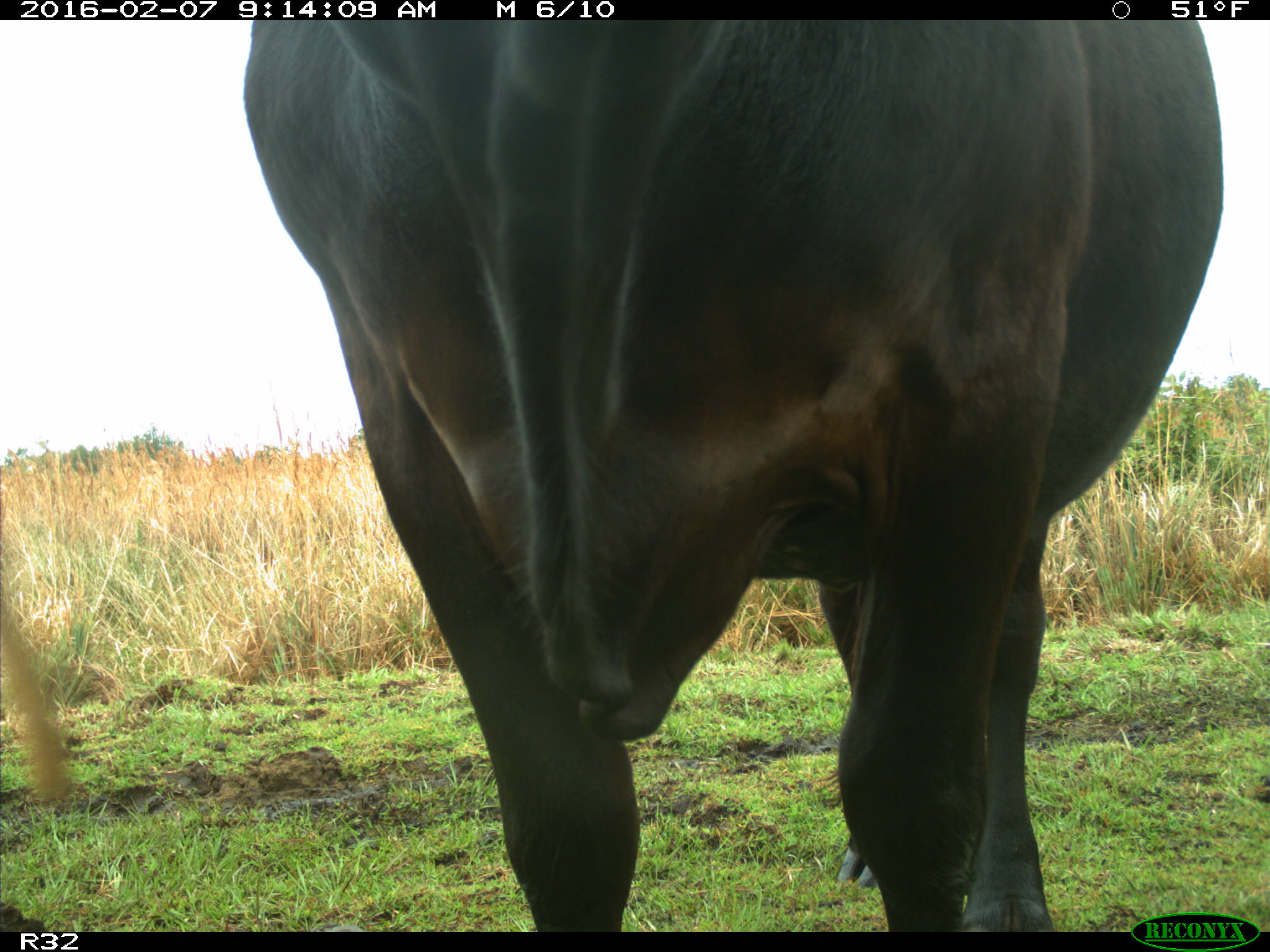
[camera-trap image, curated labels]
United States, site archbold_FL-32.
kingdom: Animalia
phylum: Chordata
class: Mammalia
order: Artiodactyla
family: Bovidae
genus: Bos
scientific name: Bos taurus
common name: domestic cow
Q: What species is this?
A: Bos taurus (domestic cow).